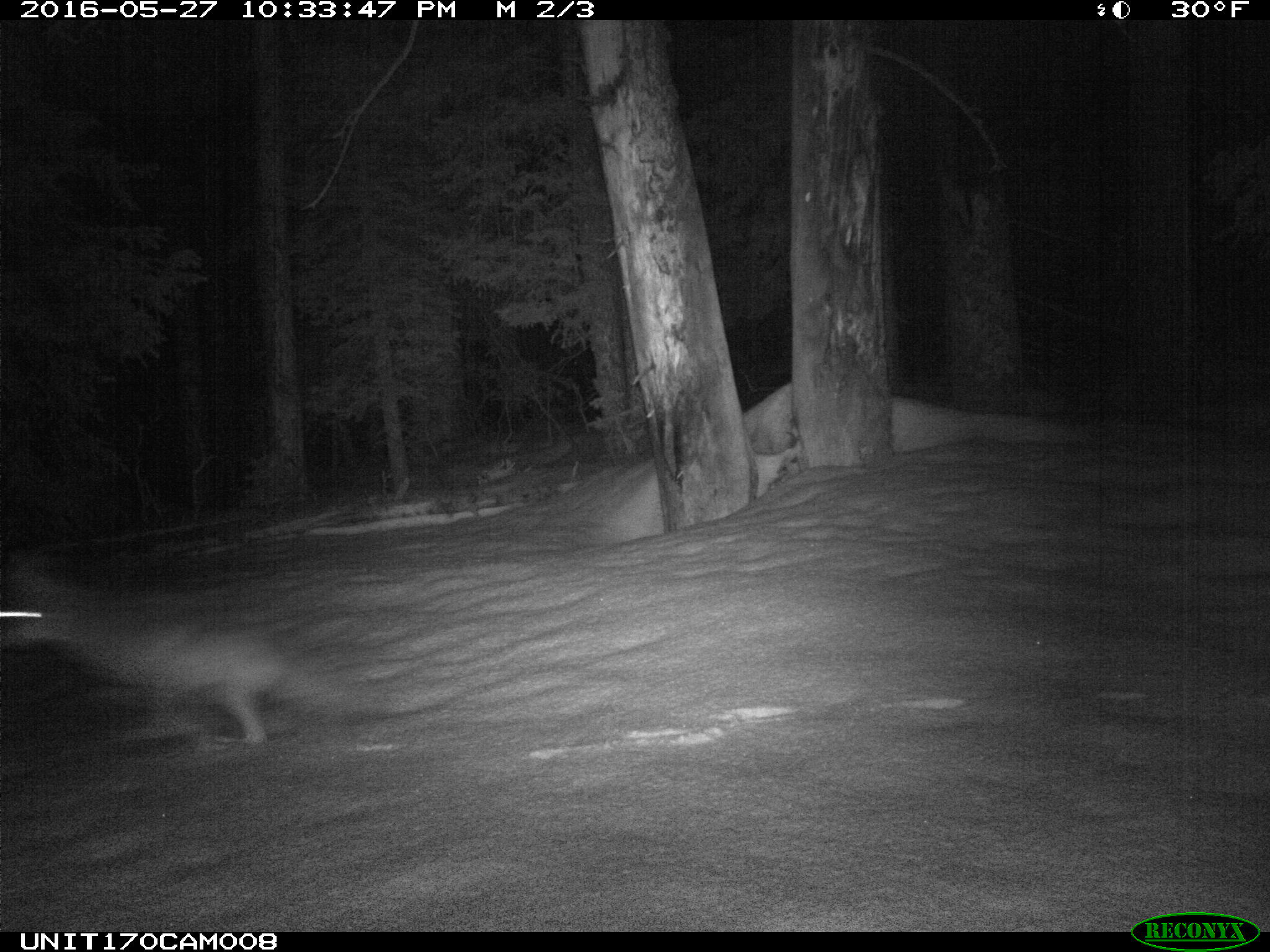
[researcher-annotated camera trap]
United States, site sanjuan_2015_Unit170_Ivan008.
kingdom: Animalia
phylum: Chordata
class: Mammalia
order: Carnivora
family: Canidae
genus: Canis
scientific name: Canis latrans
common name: coyote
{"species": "Canis latrans (coyote)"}